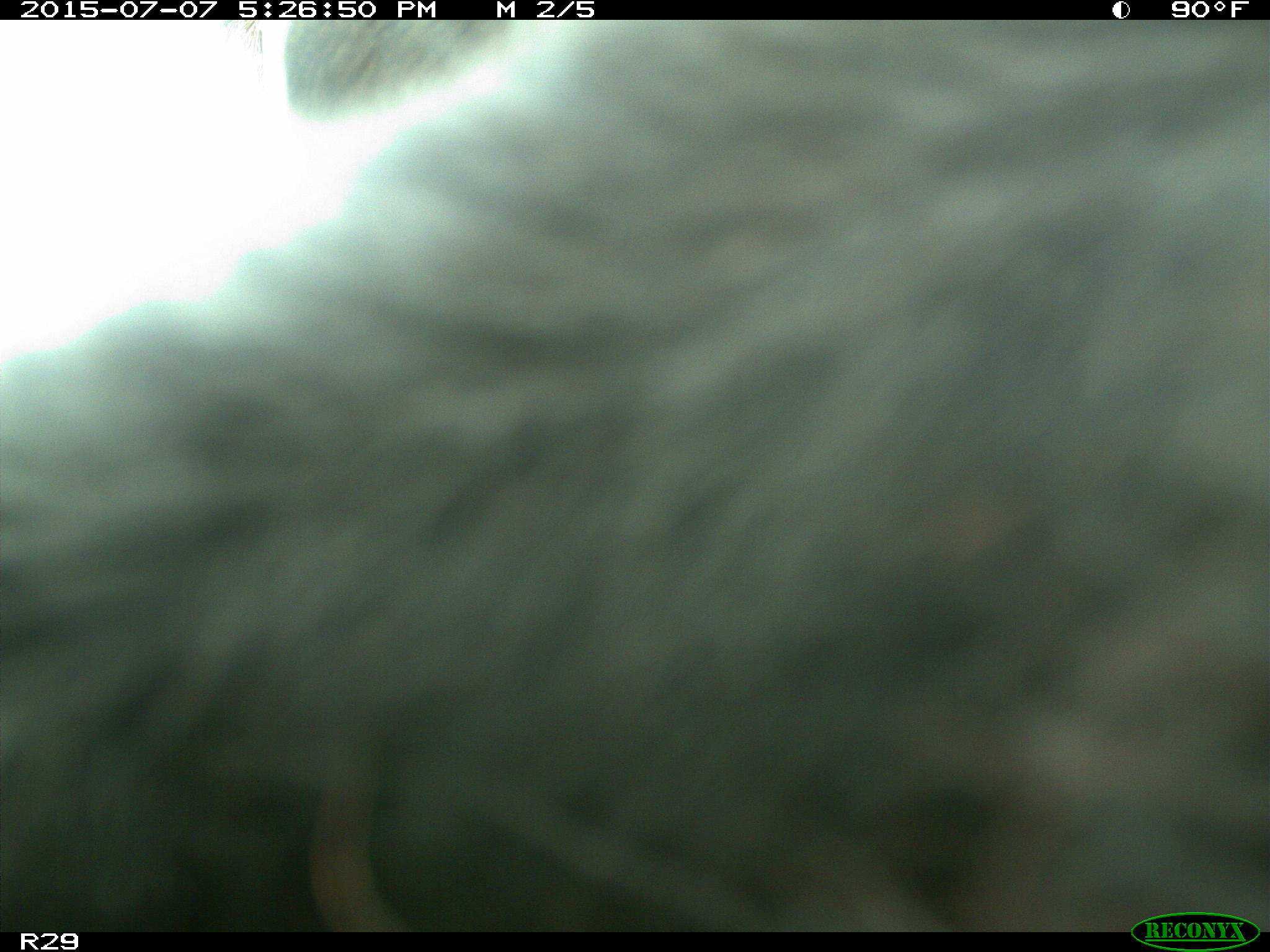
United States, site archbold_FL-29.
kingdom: Animalia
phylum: Chordata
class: Mammalia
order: Artiodactyla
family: Bovidae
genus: Bos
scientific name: Bos taurus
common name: domestic cow